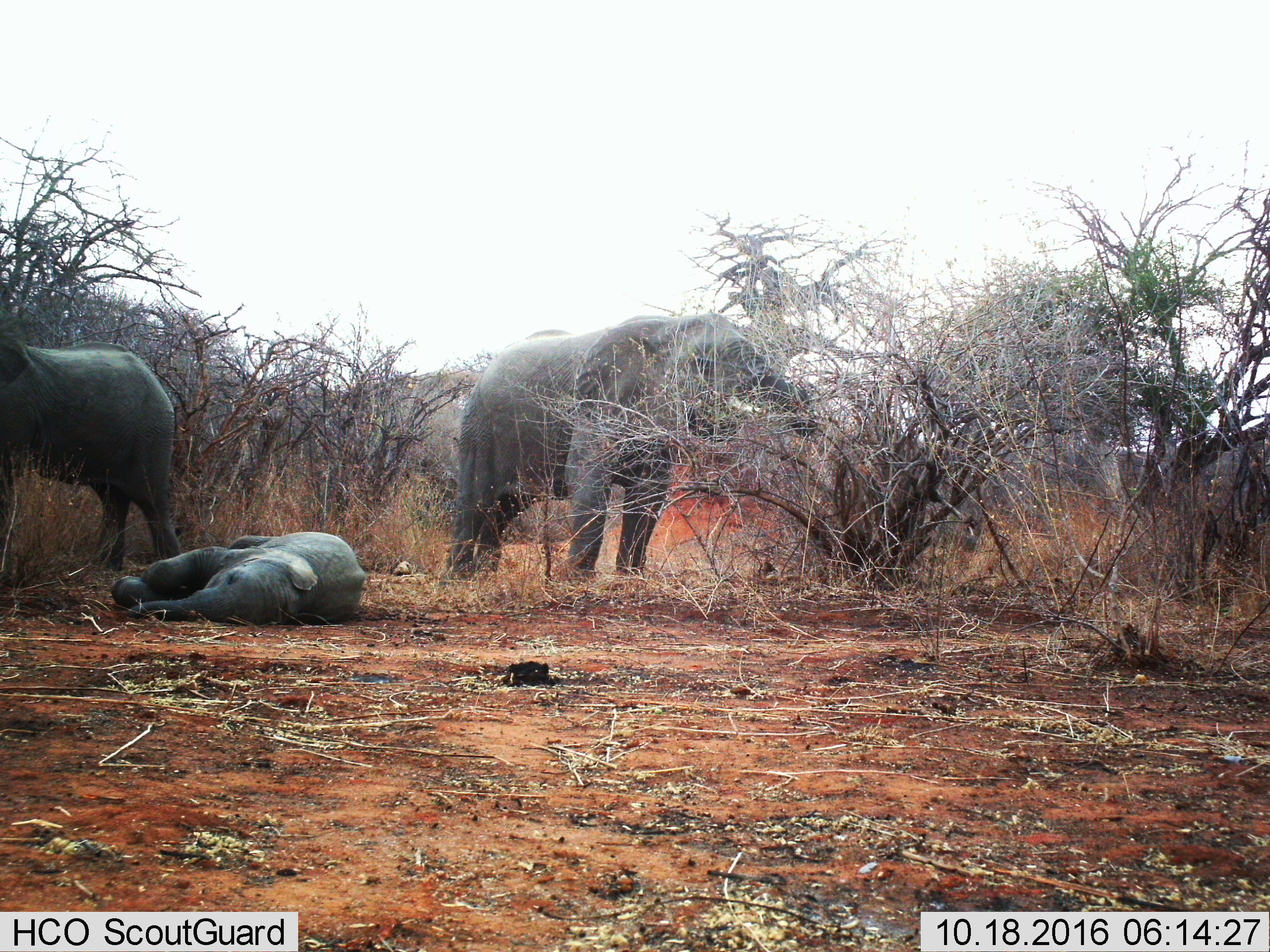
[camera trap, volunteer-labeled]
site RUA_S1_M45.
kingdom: Animalia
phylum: Chordata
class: Mammalia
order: Proboscidea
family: Elephantidae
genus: Loxodonta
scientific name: Loxodonta africana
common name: african bush elephant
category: elephant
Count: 3.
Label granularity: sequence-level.